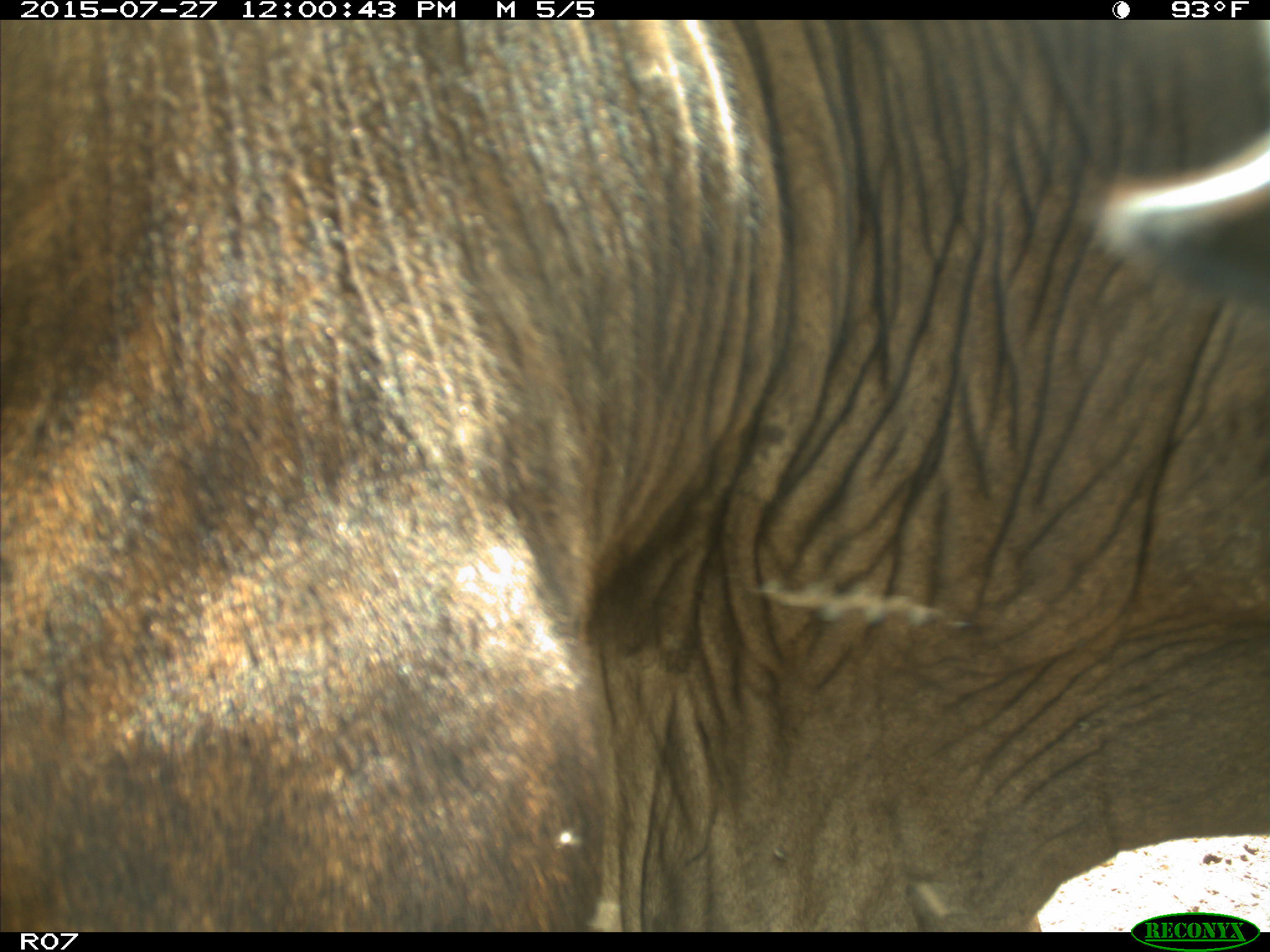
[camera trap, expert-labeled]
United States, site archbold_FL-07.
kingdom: Animalia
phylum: Chordata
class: Mammalia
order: Artiodactyla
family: Bovidae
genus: Bos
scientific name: Bos taurus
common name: domestic cow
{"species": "Bos taurus (domestic cow)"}